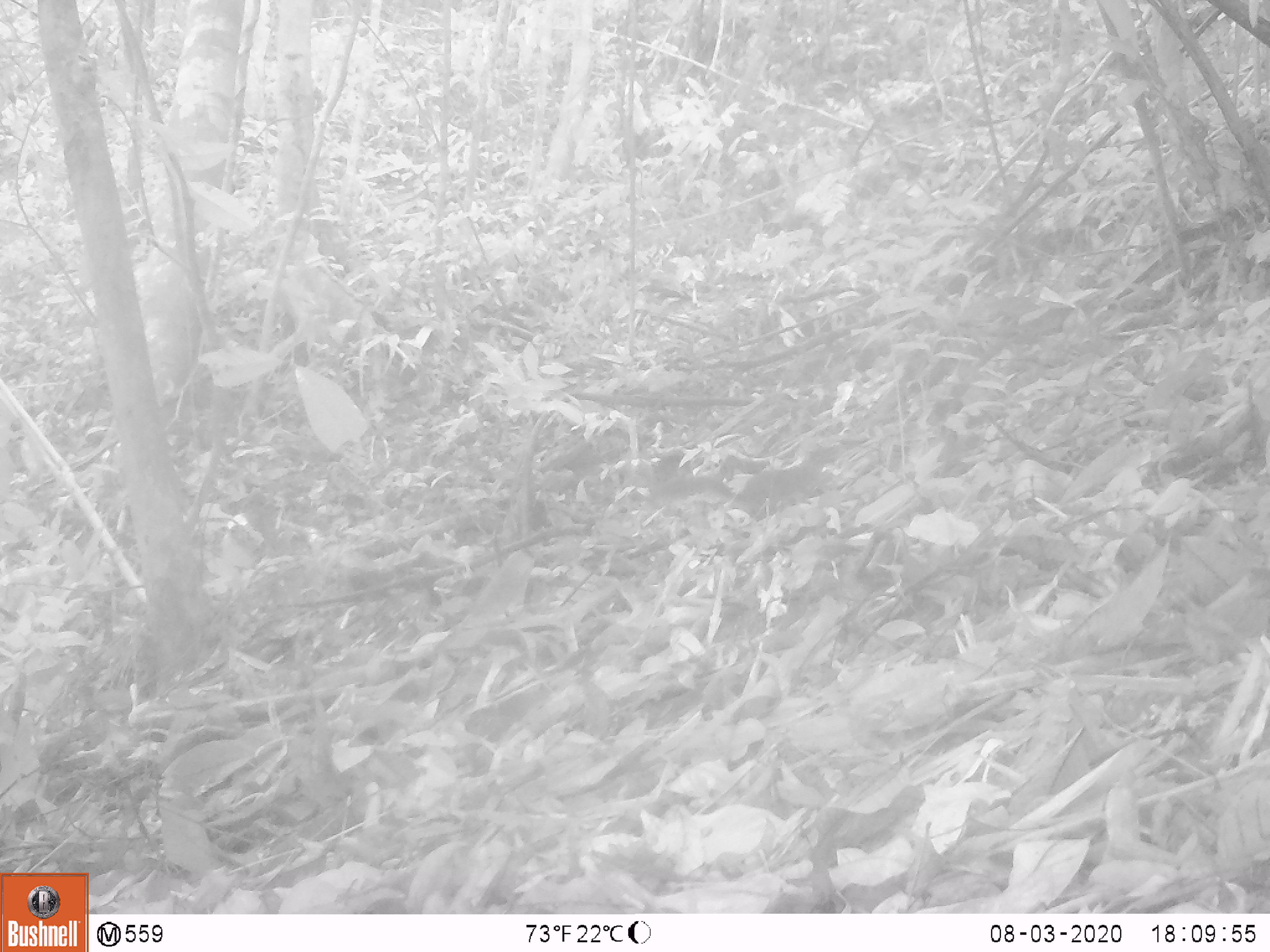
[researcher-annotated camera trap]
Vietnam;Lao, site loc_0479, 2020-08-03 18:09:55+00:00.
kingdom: Animalia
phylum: Chordata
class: Mammalia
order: Rodentia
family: Sciuridae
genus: Dremomys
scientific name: Dremomys rufigenis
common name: red-cheeked squirrel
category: red cheeked squirrel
Red cheeked squirrel (red-cheeked squirrel) (Dremomys rufigenis). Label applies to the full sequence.